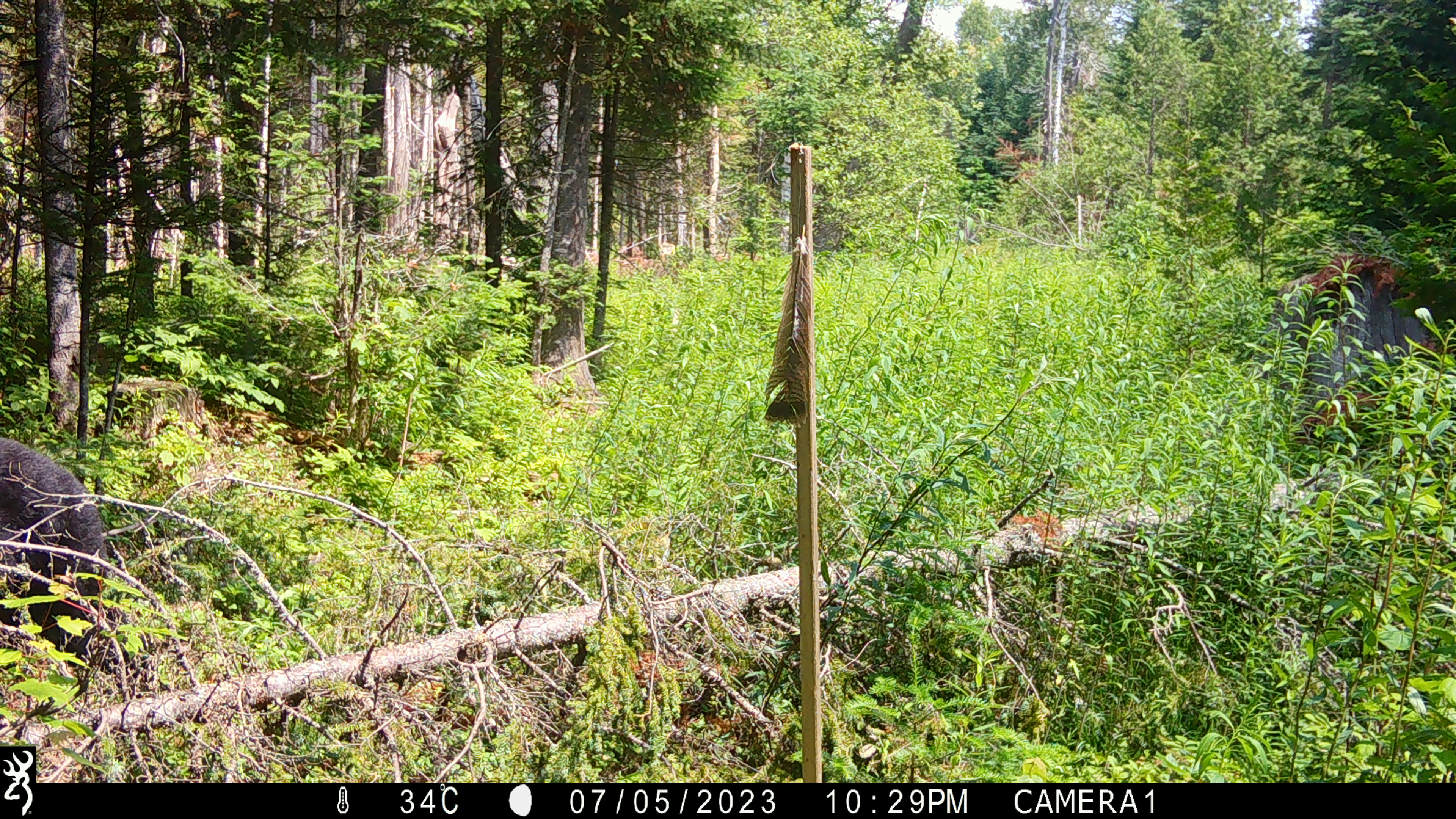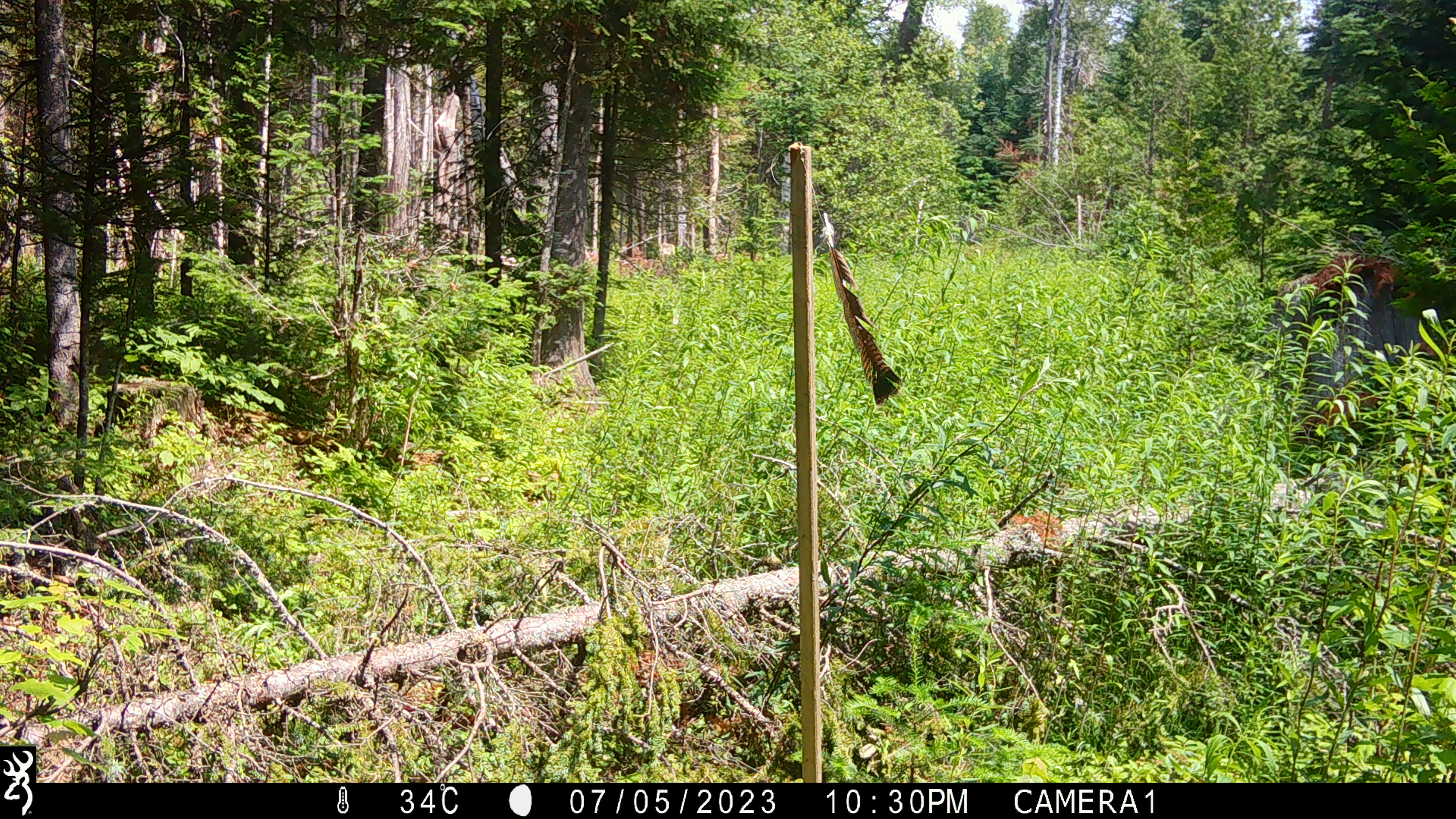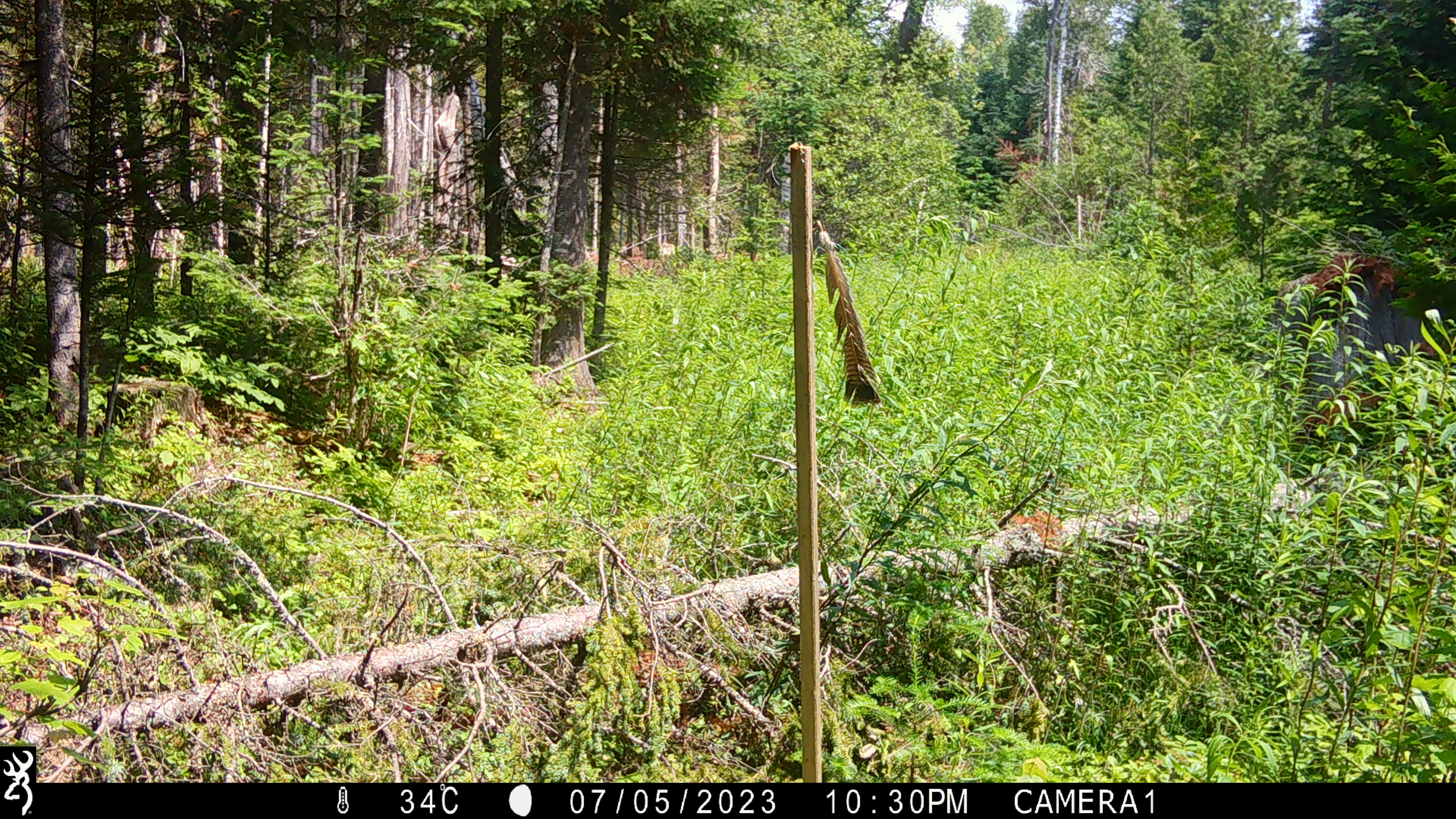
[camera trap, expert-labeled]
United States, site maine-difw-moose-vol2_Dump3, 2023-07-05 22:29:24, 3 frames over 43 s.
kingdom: Animalia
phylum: Chordata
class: Mammalia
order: Carnivora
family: Ursidae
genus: Ursus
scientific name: Ursus americanus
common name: black bear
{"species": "black bear (Ursus americanus)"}